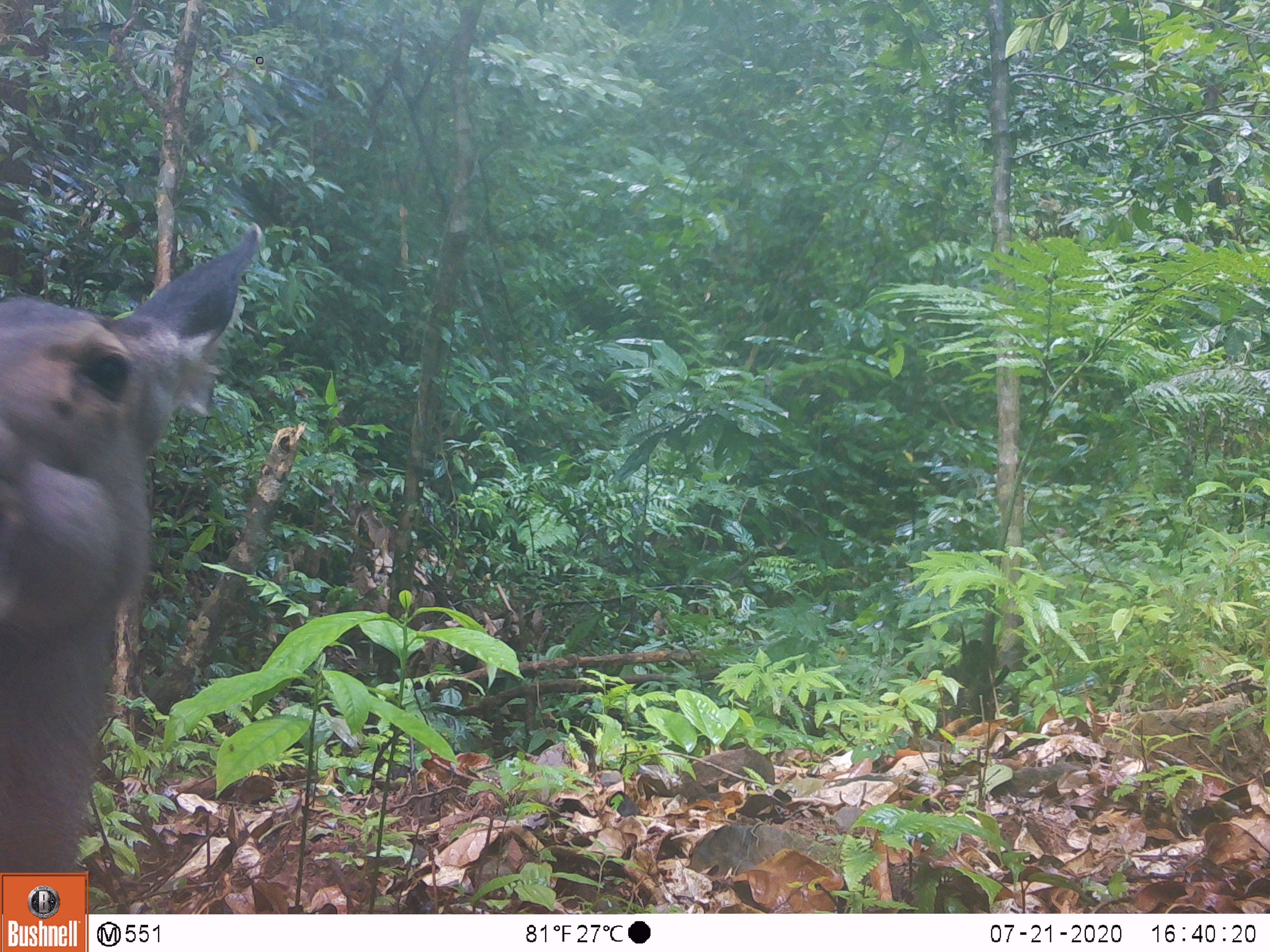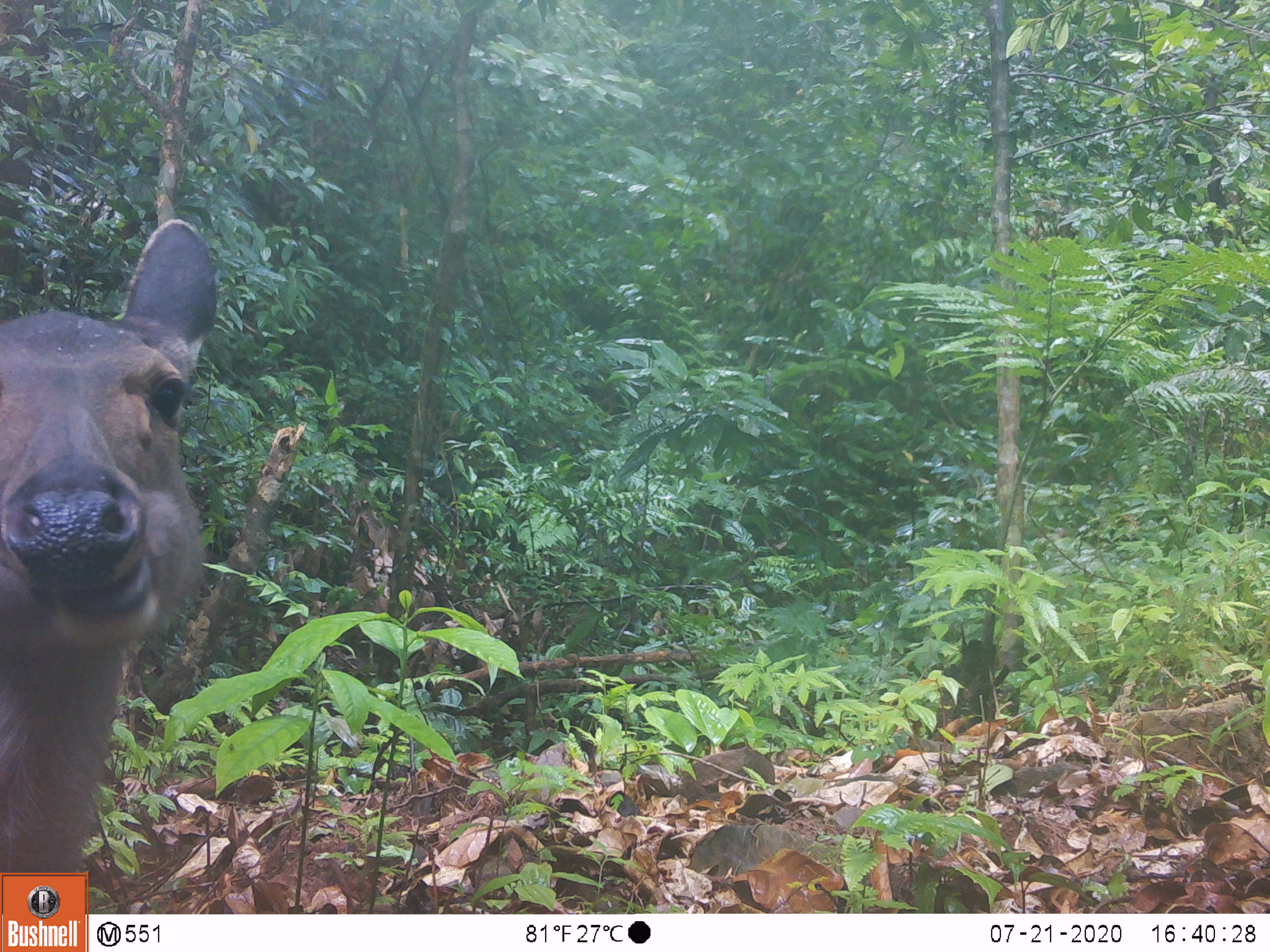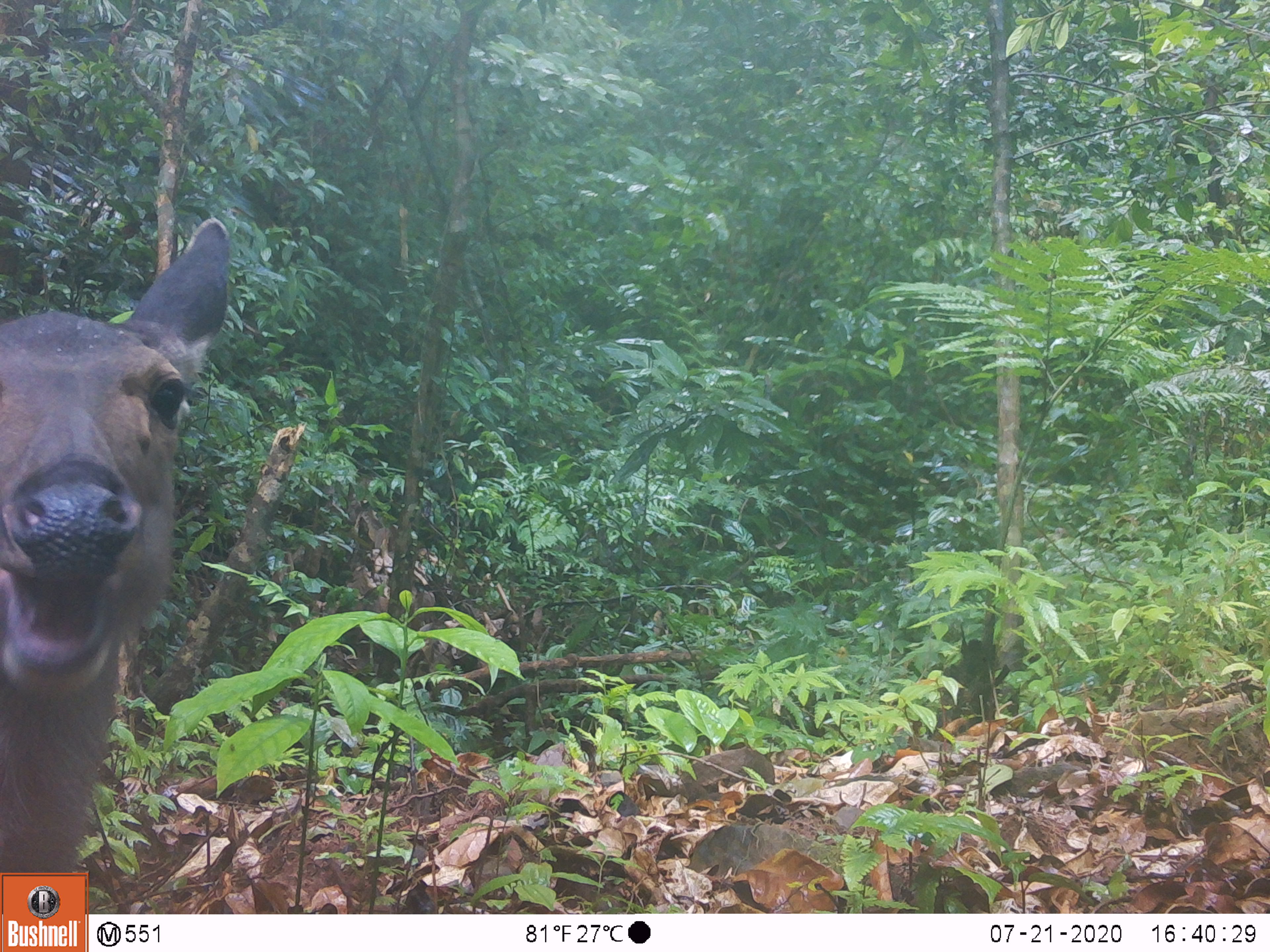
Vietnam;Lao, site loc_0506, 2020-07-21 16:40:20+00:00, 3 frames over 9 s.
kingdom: Animalia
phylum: Chordata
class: Mammalia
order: Artiodactyla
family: Cervidae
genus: Rusa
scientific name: Rusa unicolor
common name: sambar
Sambar (Rusa unicolor). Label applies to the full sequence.